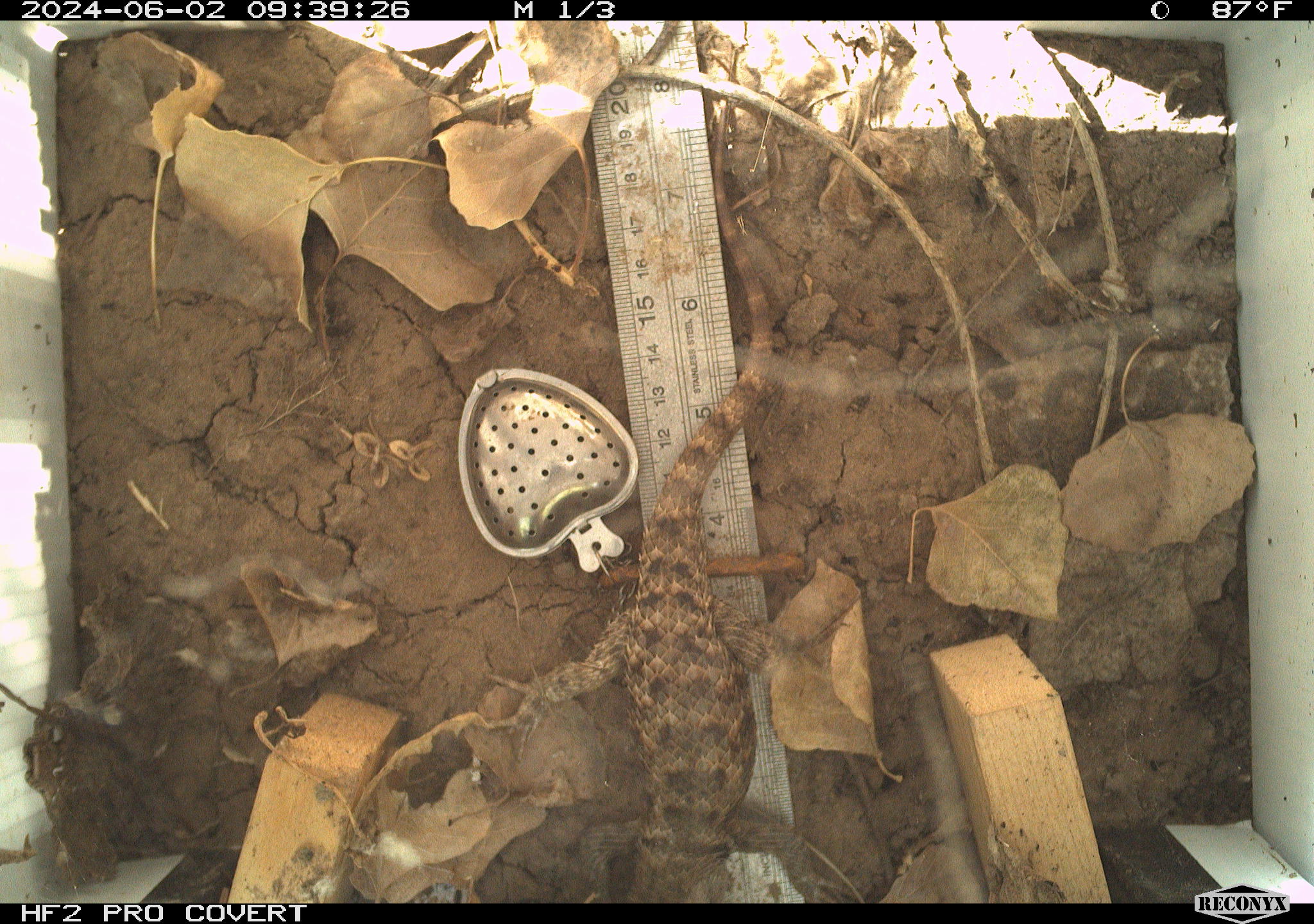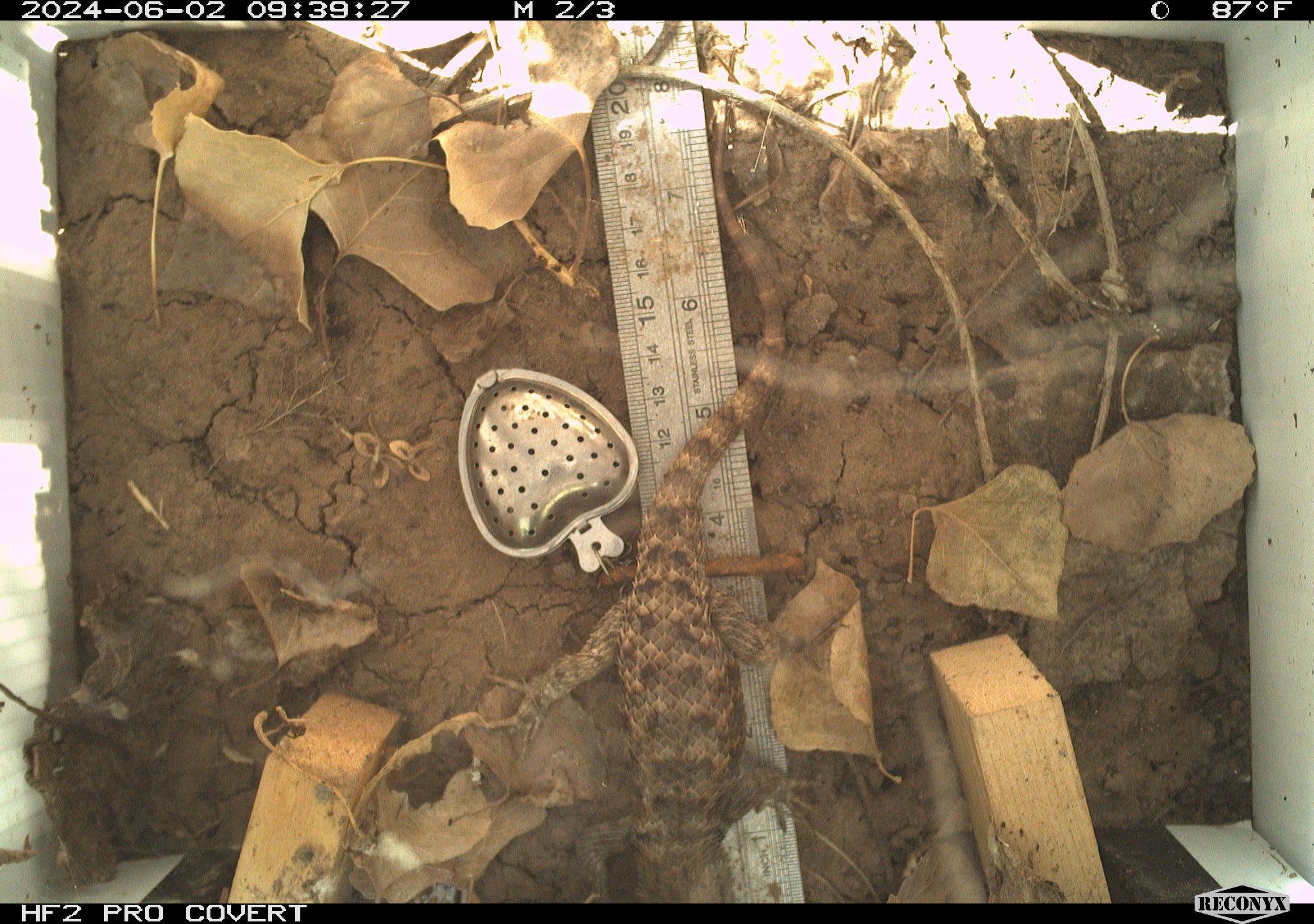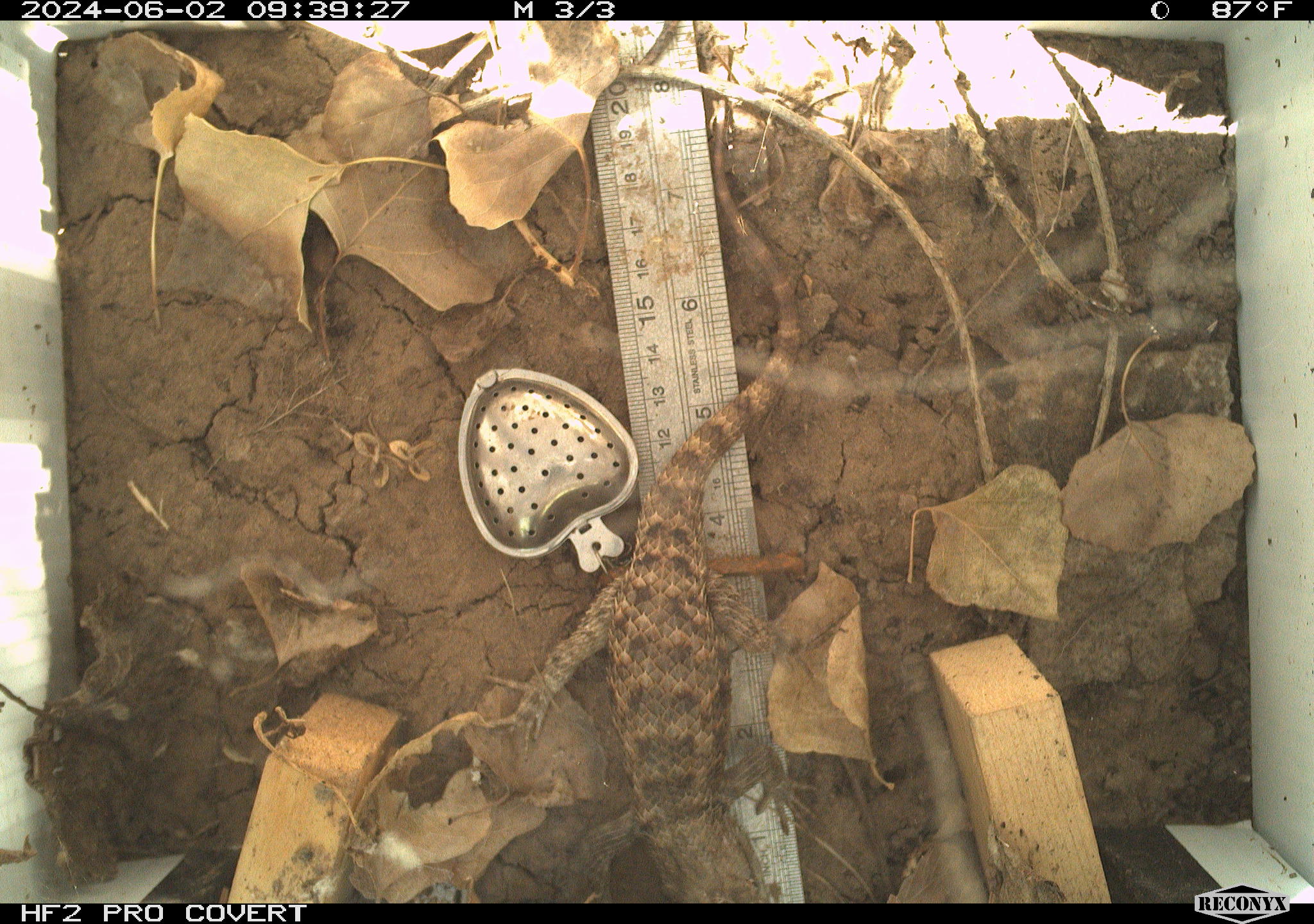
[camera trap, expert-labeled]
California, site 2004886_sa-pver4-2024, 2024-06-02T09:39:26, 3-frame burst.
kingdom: Animalia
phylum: Chordata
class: Reptilia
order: Squamata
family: Phrynosomatidae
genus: Sceloporus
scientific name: Sceloporus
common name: spiny lizards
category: sceloporus species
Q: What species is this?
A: Sceloporus species (spiny lizards) (Sceloporus).